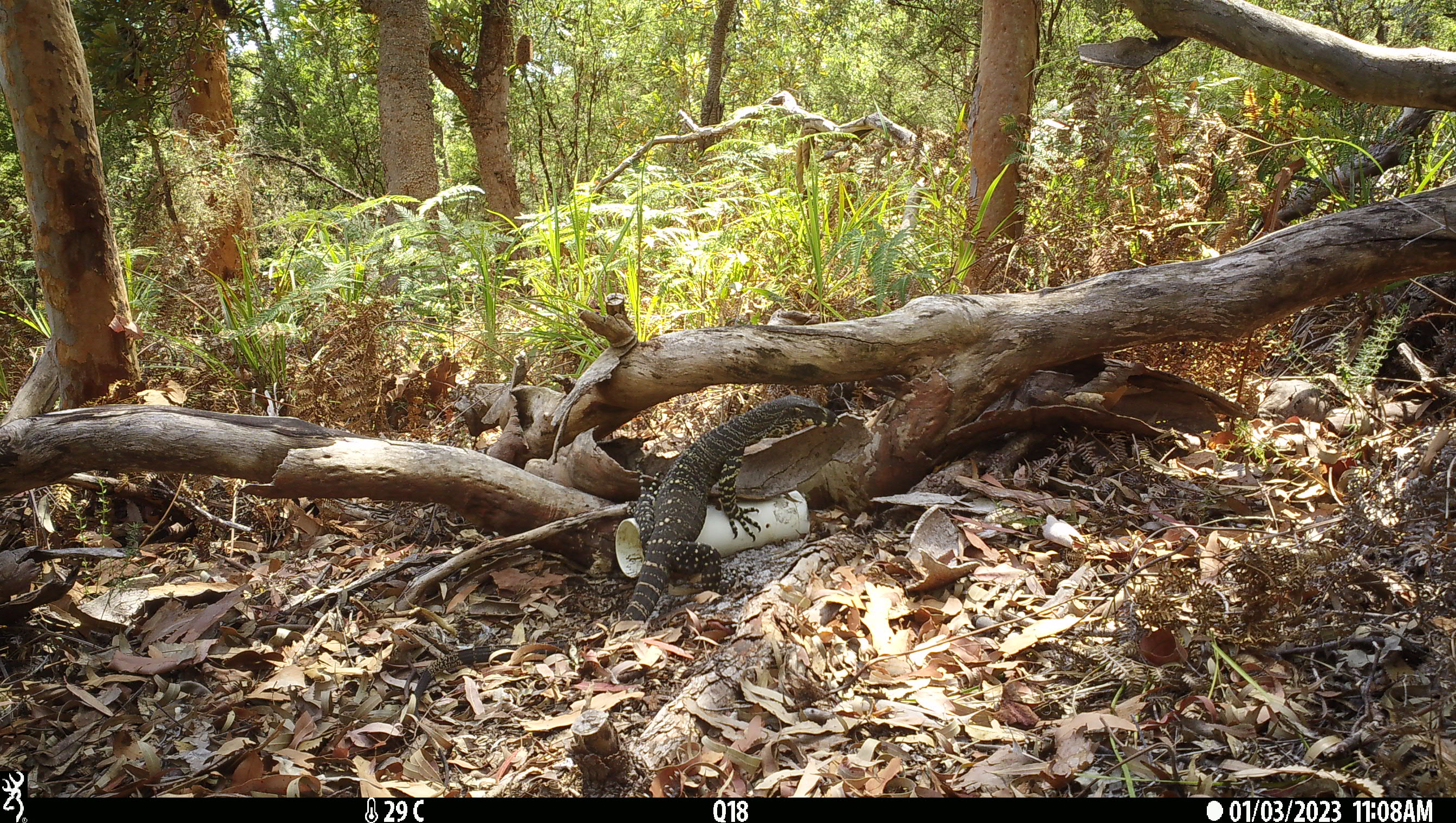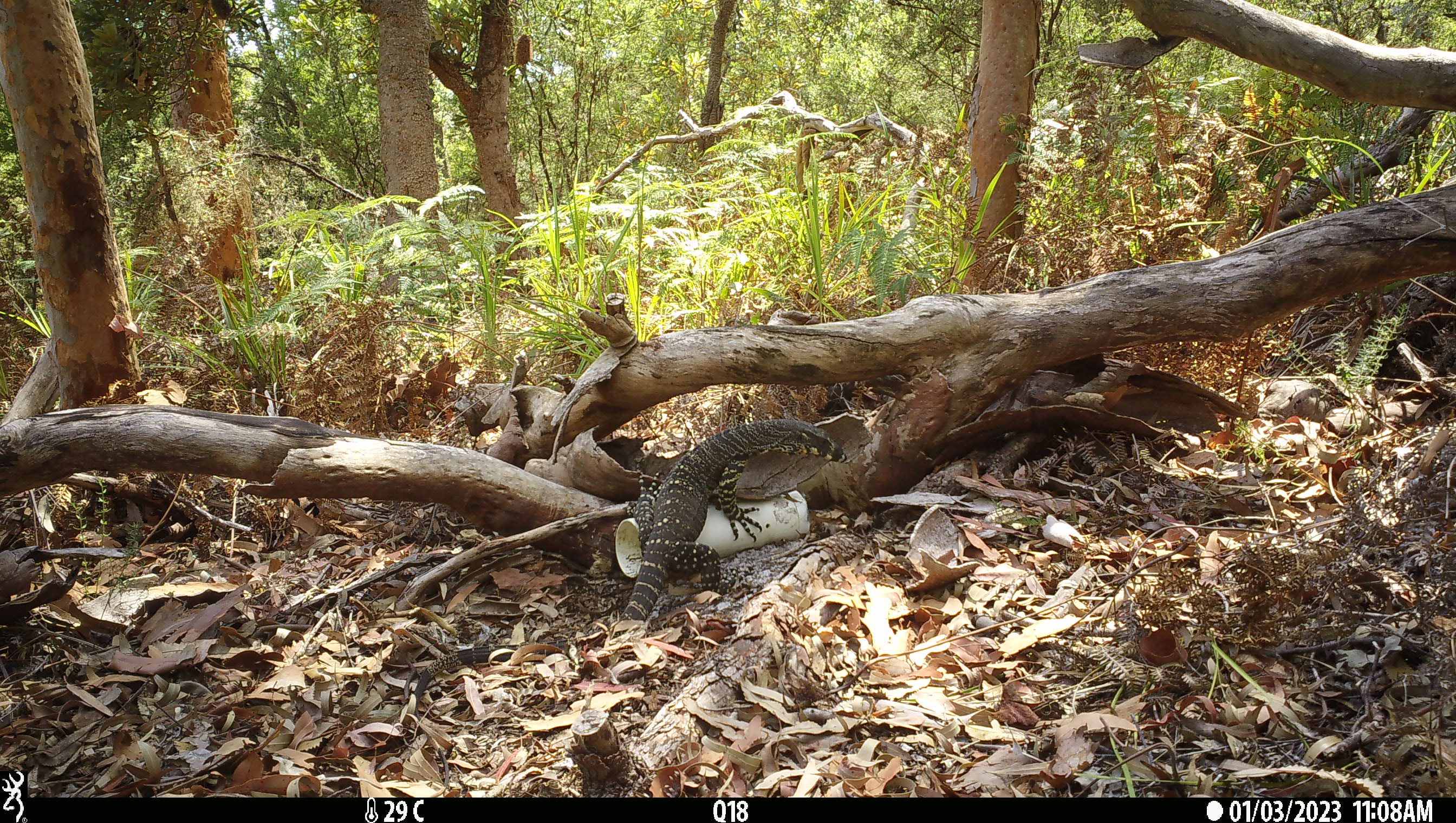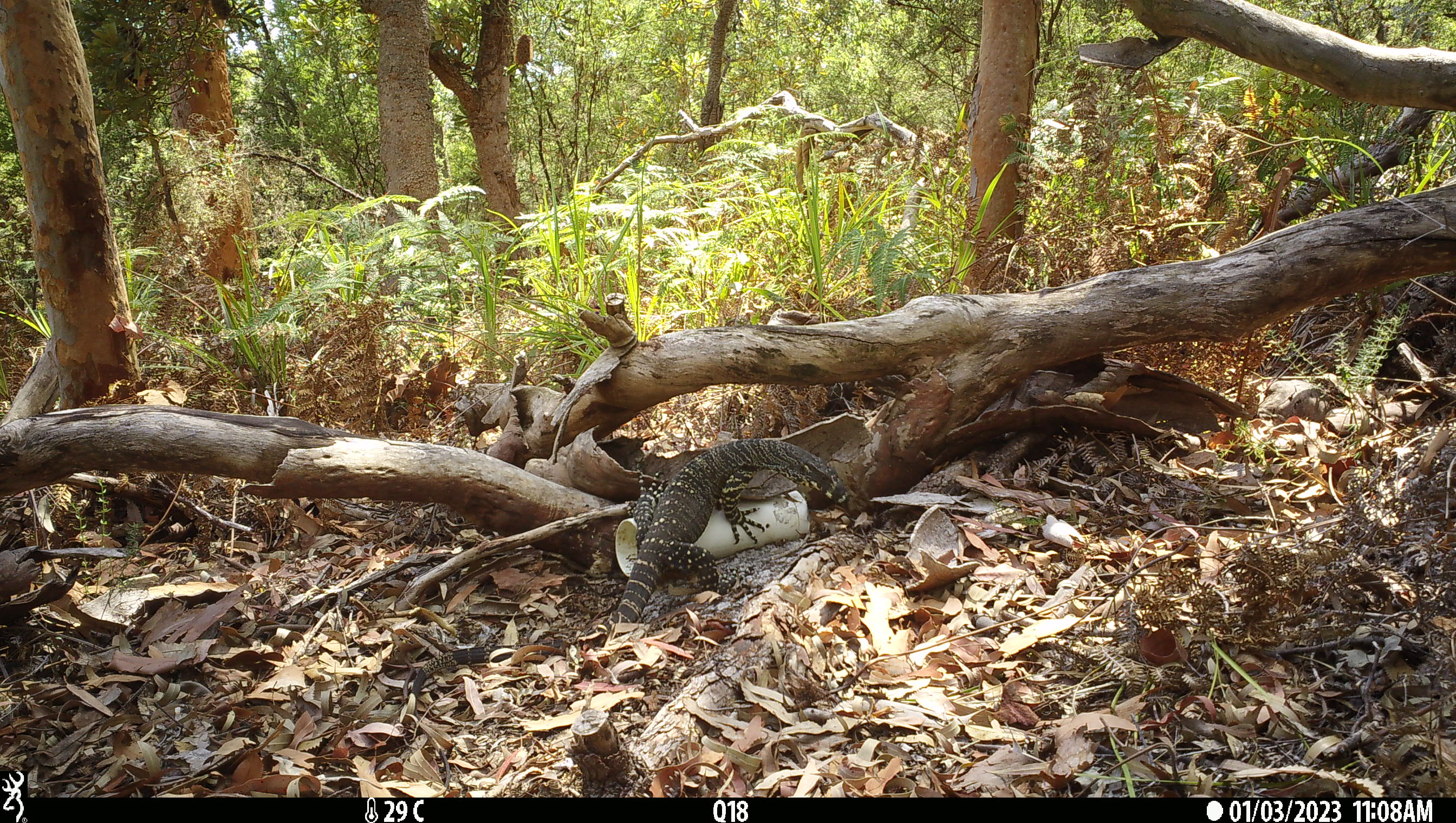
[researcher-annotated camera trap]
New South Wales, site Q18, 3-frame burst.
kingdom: Animalia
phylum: Chordata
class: Reptilia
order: Squamata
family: Varanidae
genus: Varanus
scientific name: Varanus varius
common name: lace monitor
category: goanna